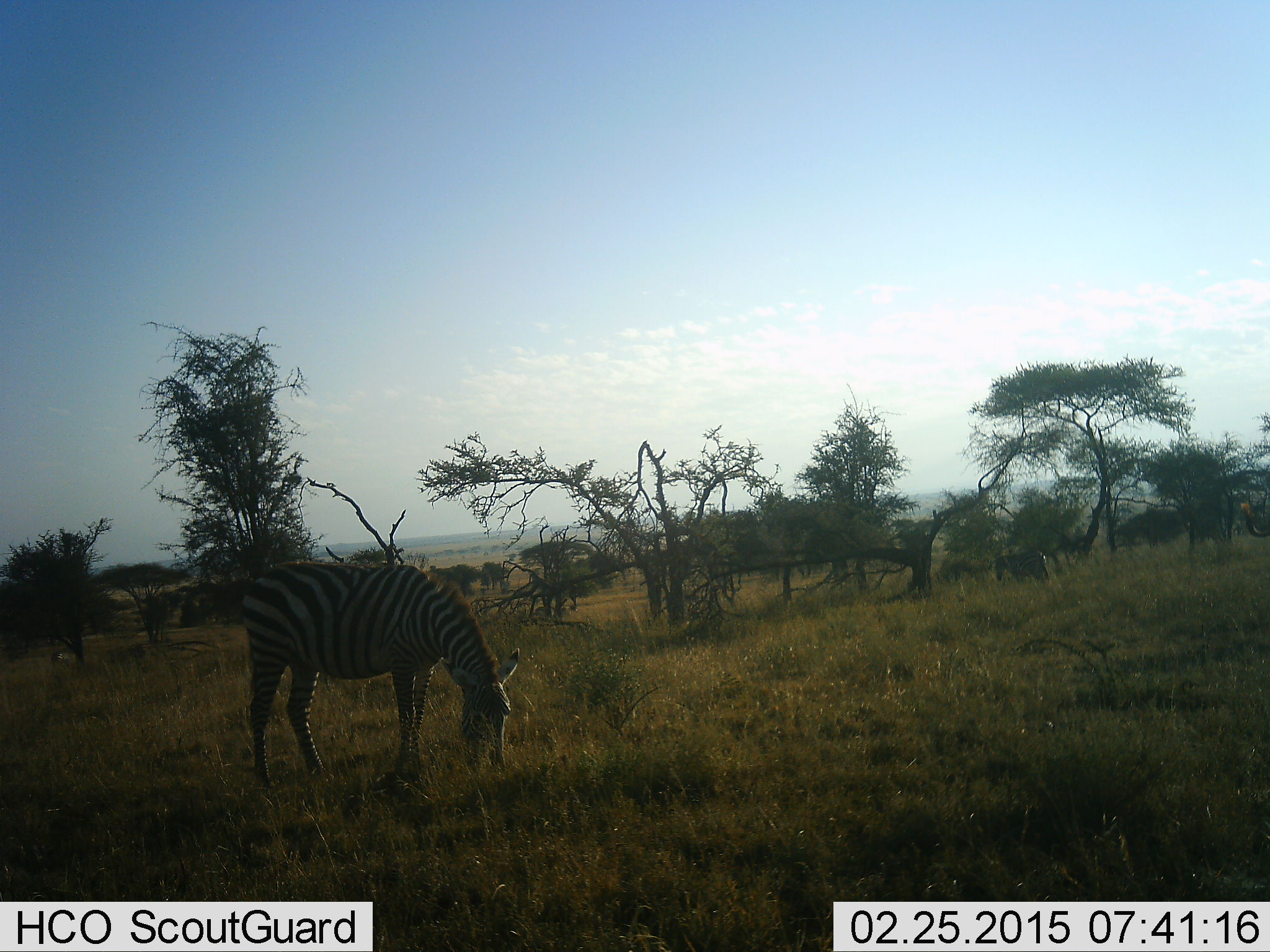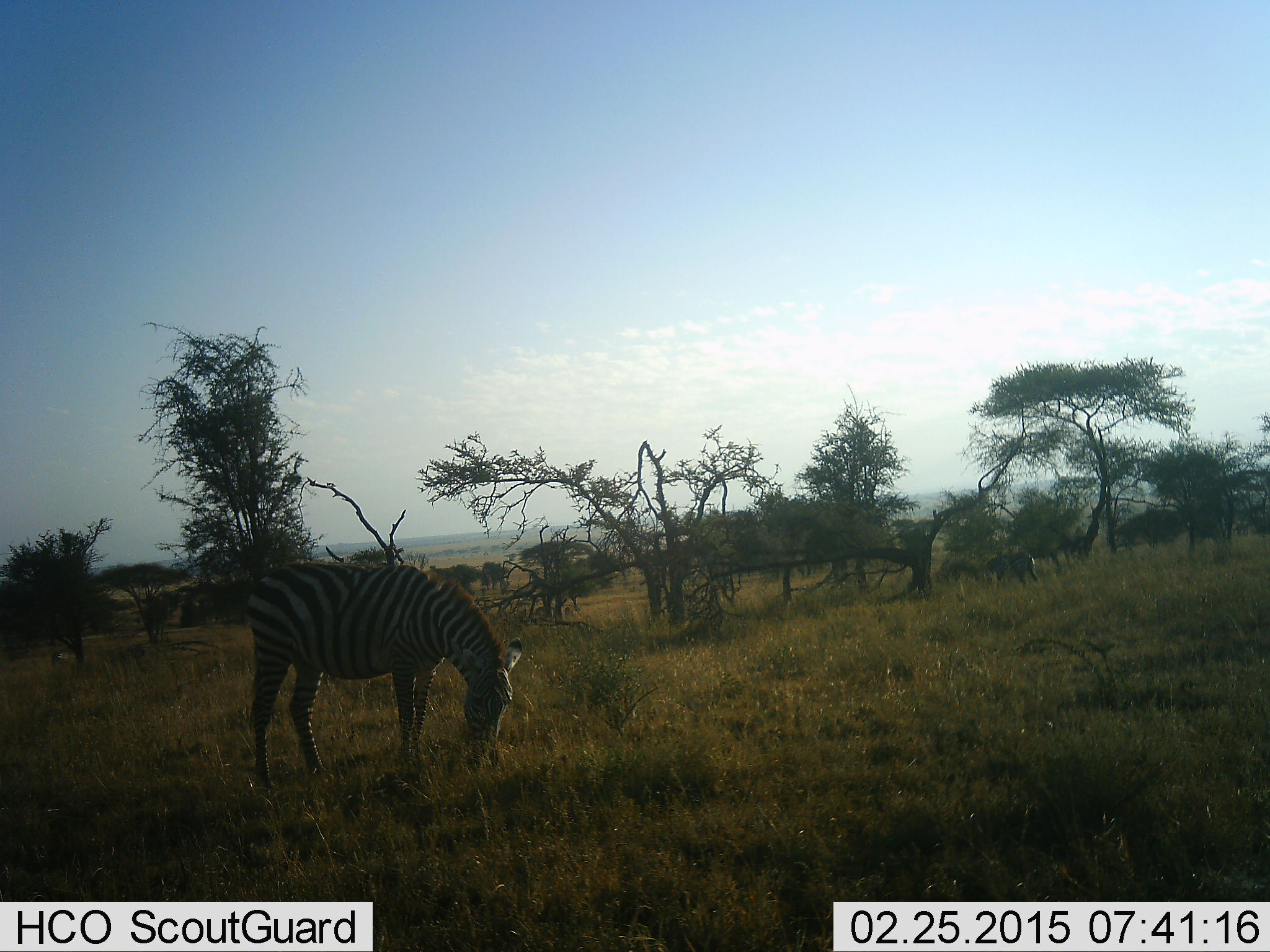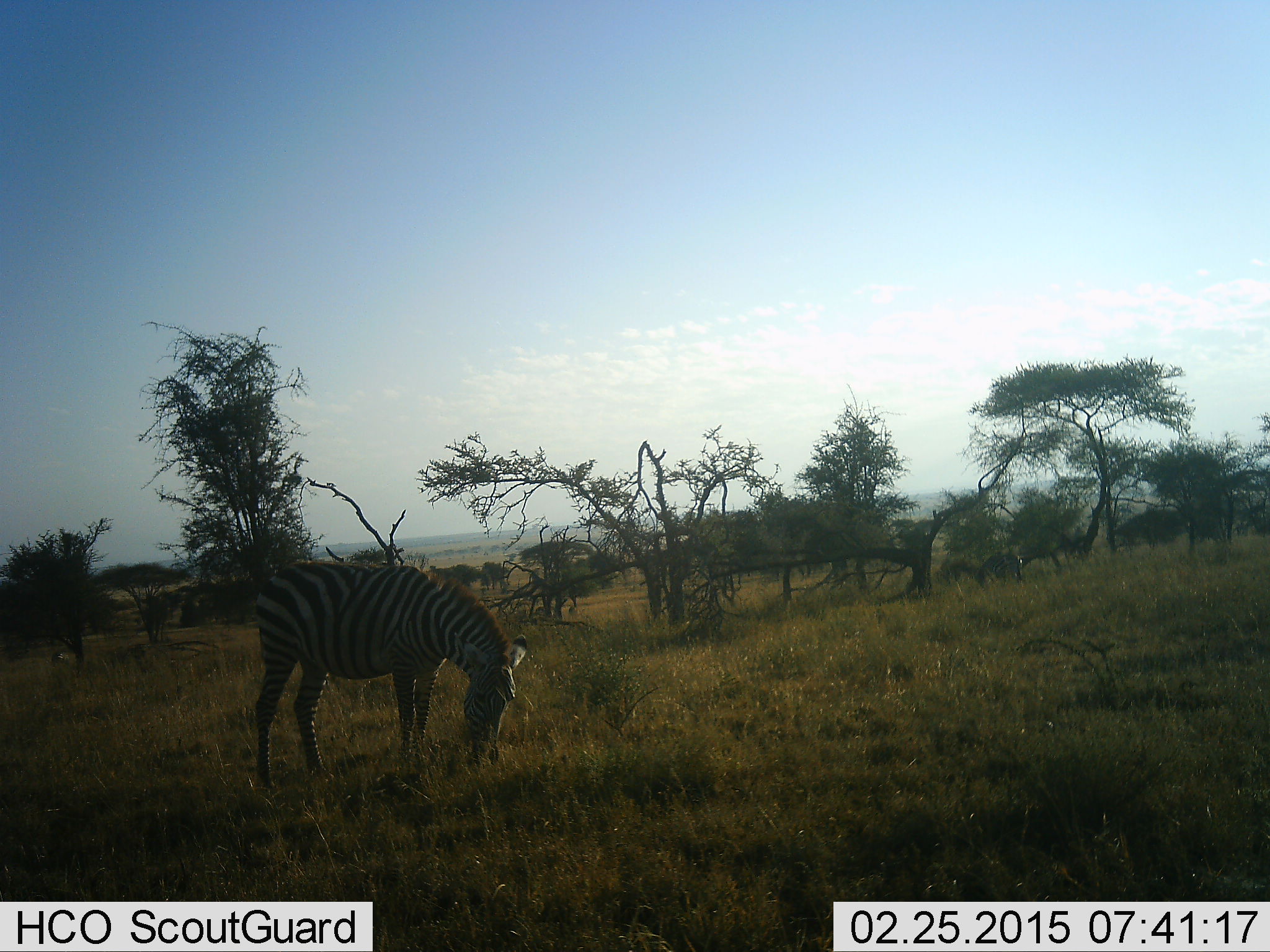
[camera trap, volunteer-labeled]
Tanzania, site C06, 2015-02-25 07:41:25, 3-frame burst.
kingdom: Animalia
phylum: Chordata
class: Mammalia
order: Perissodactyla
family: Equidae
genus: Equus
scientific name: Equus quagga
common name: plains zebra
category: zebra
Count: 3.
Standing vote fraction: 30%.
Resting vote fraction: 0%.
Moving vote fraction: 30%.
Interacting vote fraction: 0%.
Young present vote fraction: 20%.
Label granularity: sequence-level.